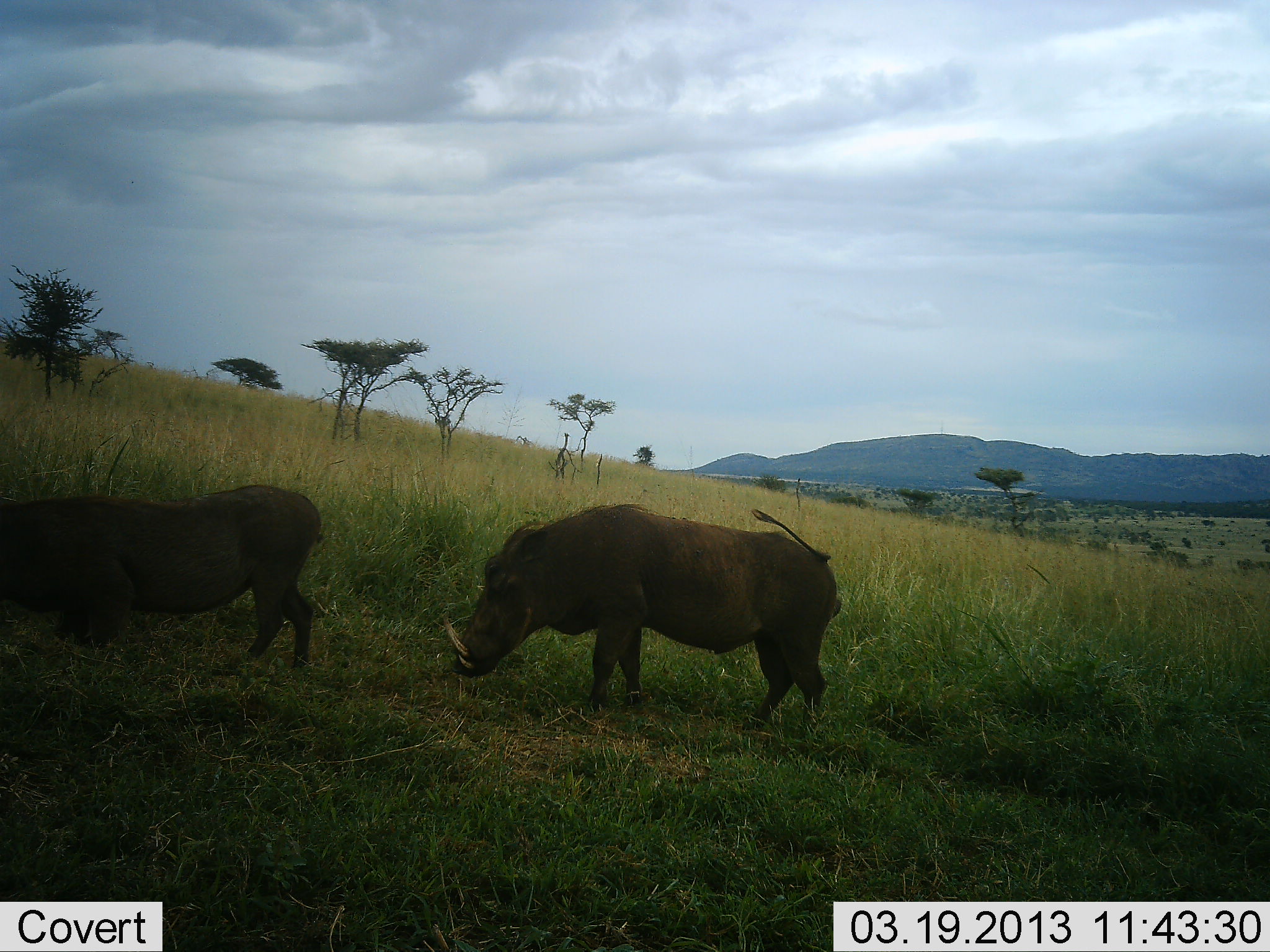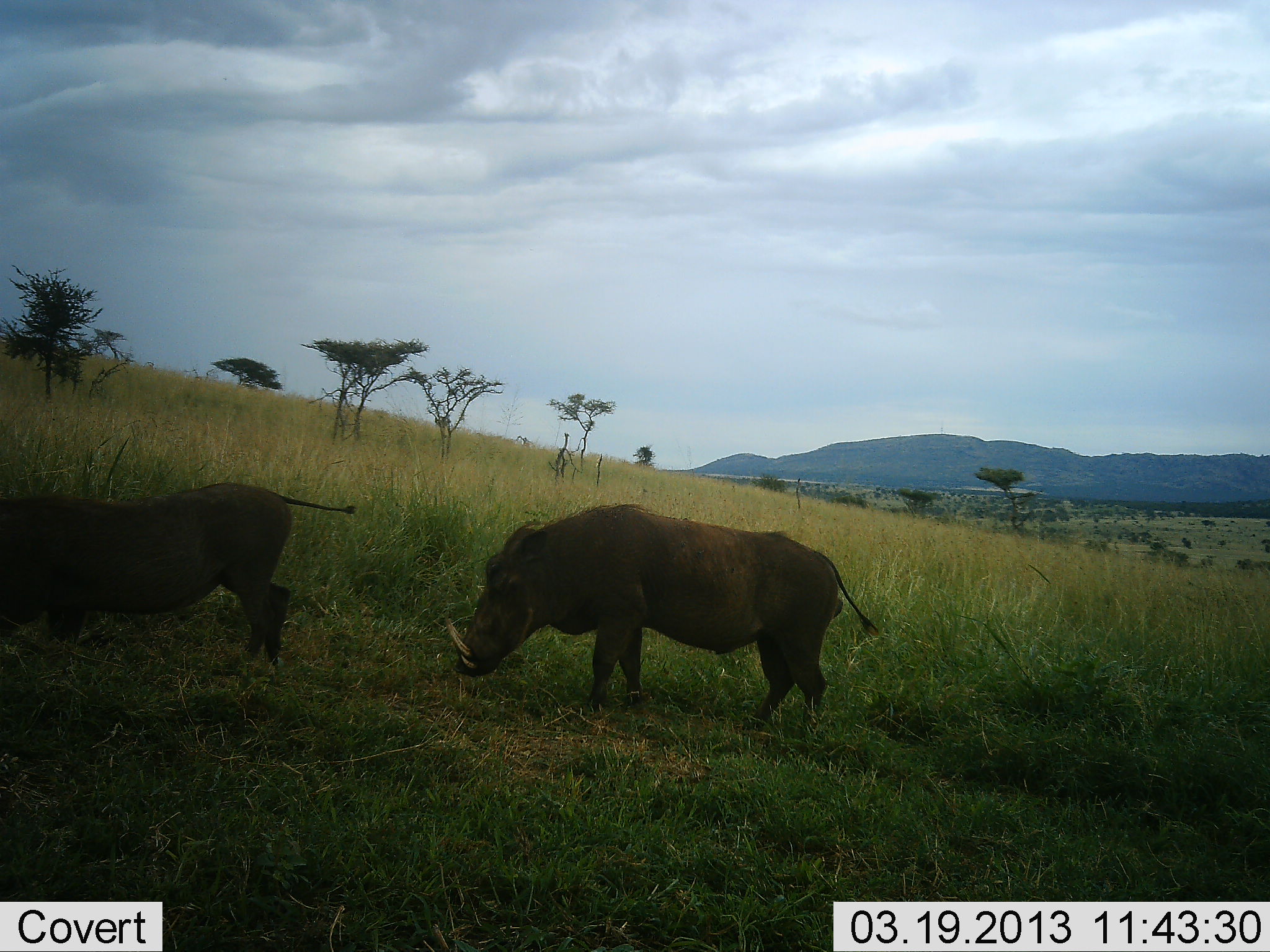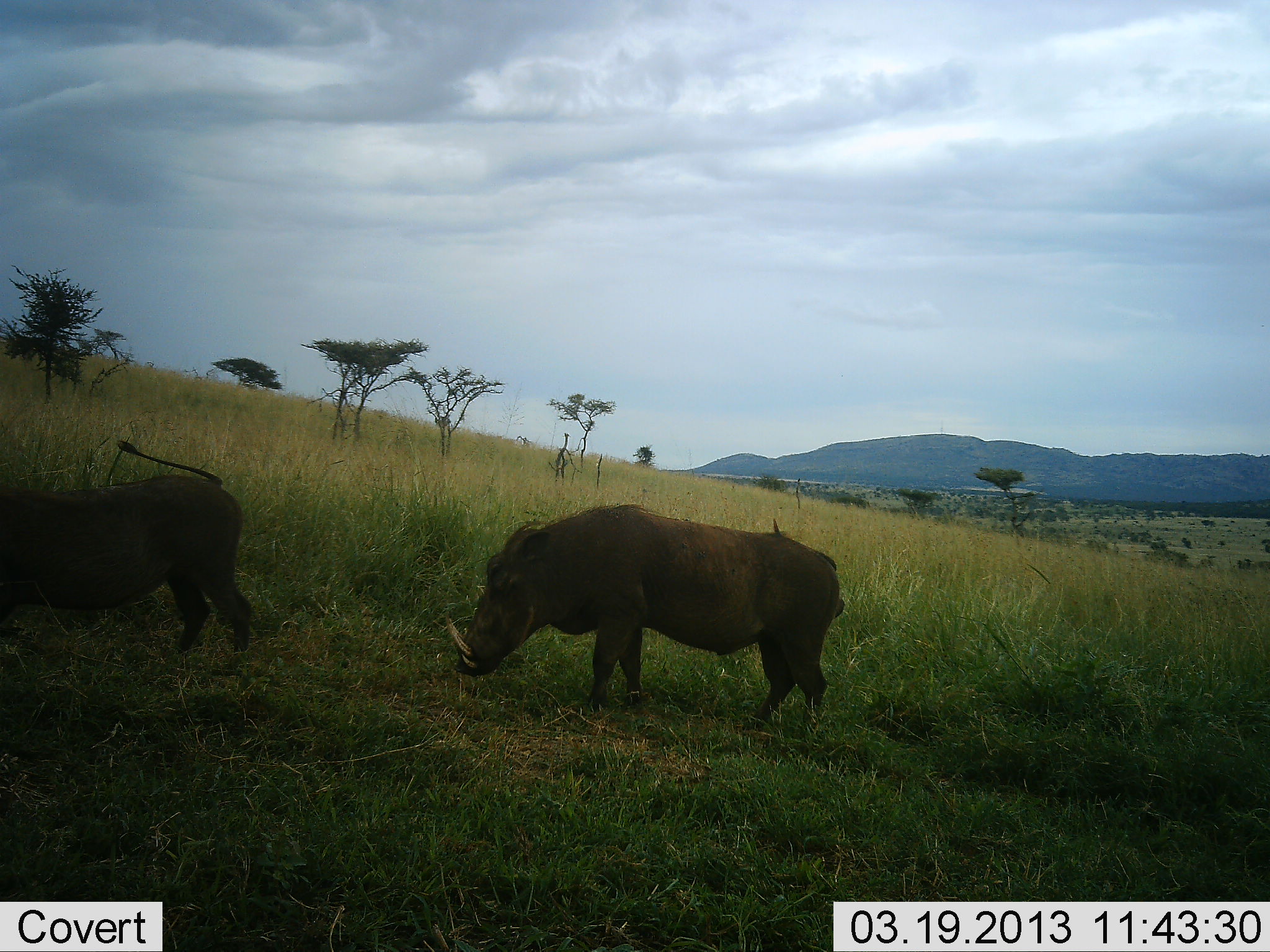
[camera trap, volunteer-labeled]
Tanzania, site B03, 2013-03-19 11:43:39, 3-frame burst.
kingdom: Animalia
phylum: Chordata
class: Mammalia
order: Artiodactyla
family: Suidae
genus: Phacochoerus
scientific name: Phacochoerus africanus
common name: warthog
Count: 2.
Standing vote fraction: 48%.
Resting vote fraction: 0%.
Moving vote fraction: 48%.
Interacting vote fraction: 0%.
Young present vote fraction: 0%.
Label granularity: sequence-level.